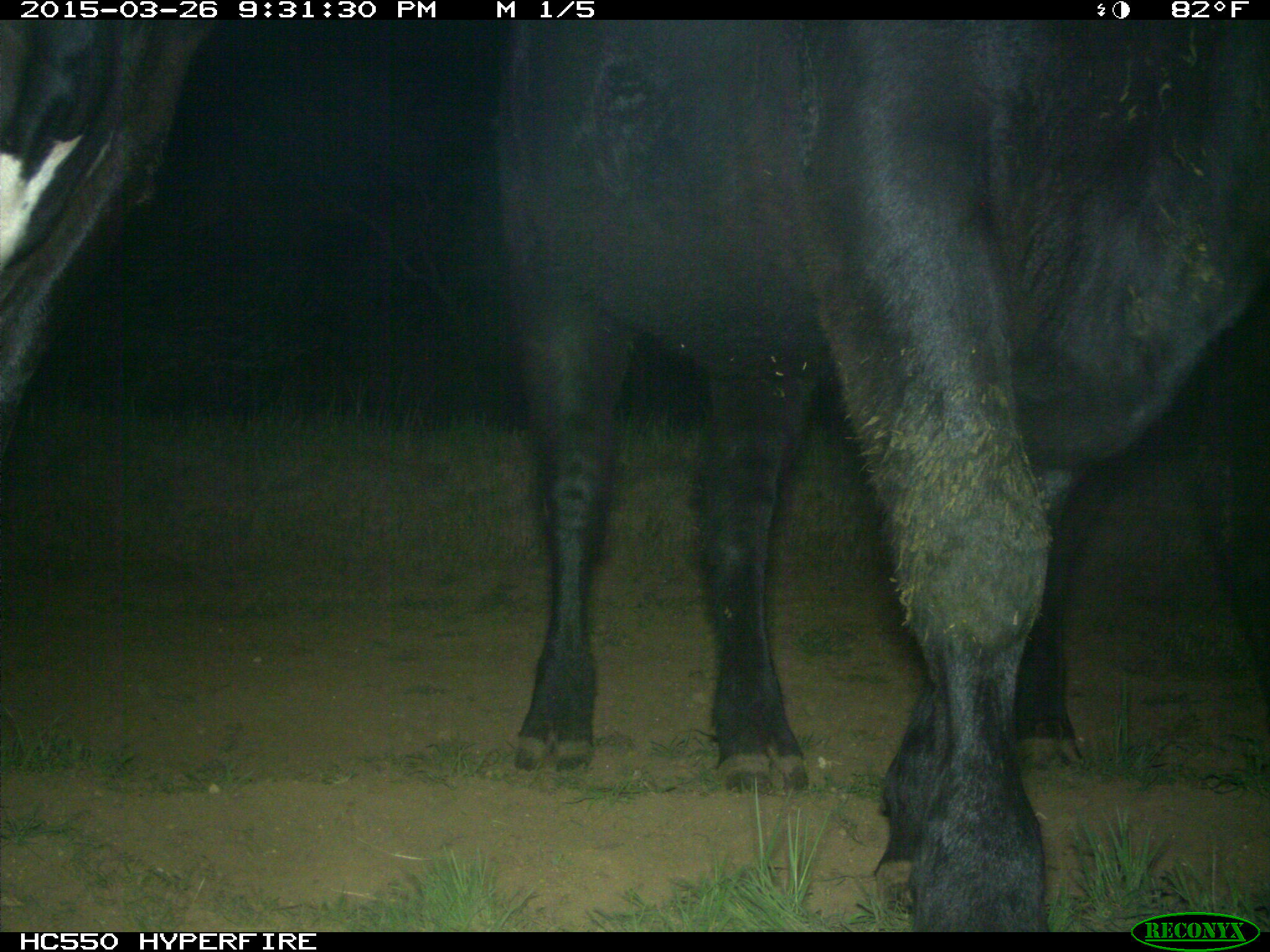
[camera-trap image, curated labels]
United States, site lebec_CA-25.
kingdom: Animalia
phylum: Chordata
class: Mammalia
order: Artiodactyla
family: Bovidae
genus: Bos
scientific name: Bos taurus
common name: domestic cow